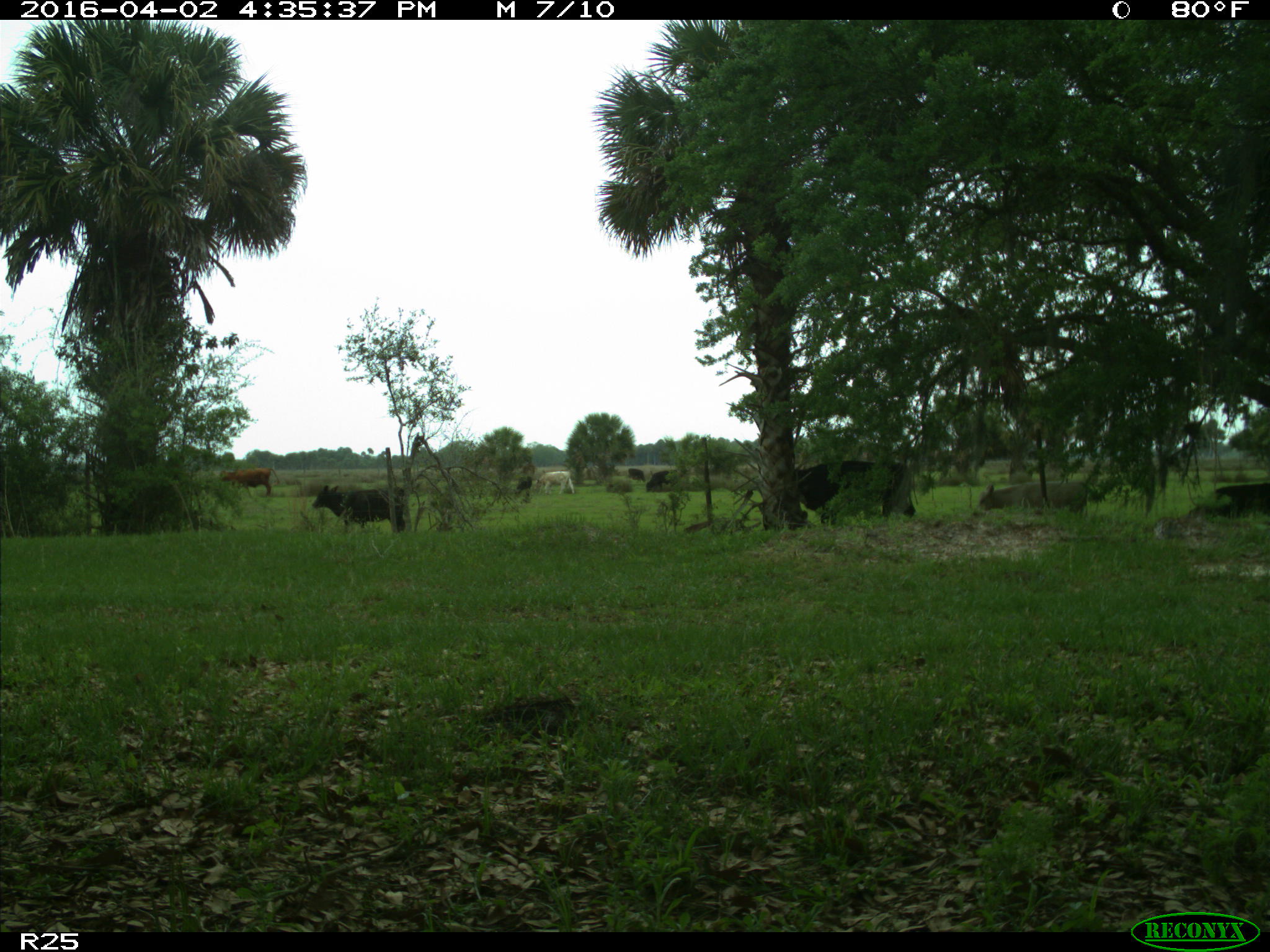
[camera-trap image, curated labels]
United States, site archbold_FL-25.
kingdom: Animalia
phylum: Chordata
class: Mammalia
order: Artiodactyla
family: Bovidae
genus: Bos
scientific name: Bos taurus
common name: domestic cow